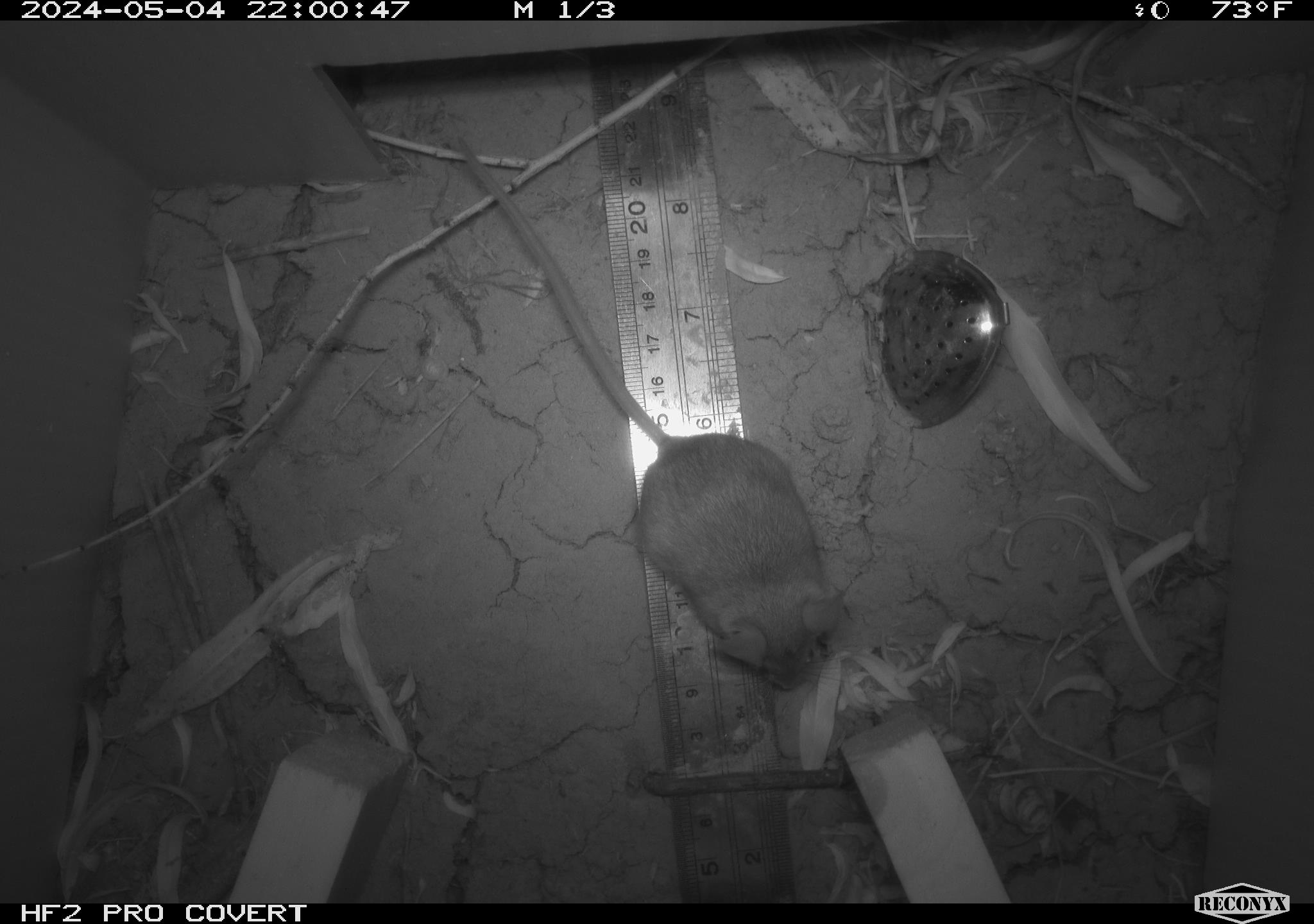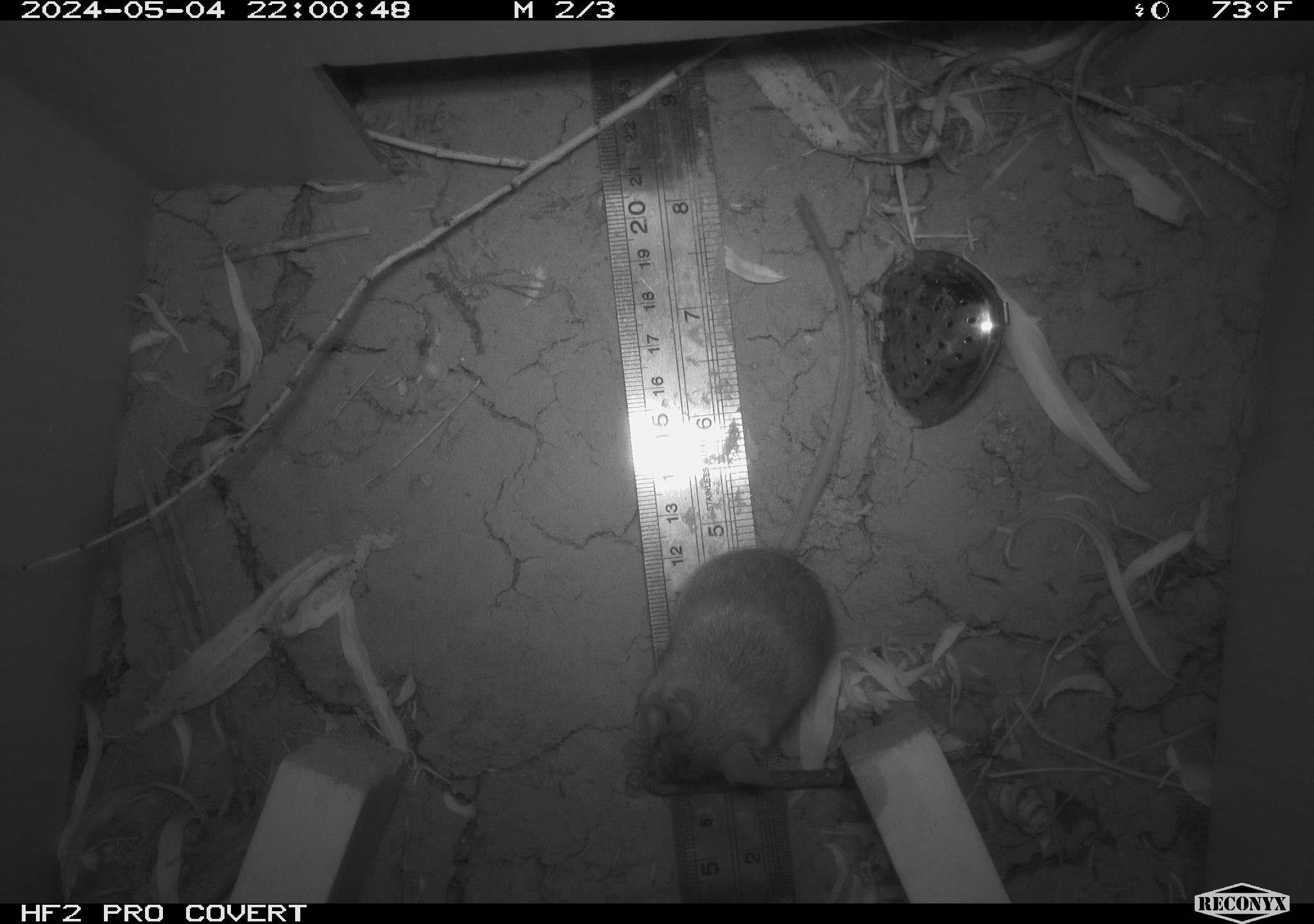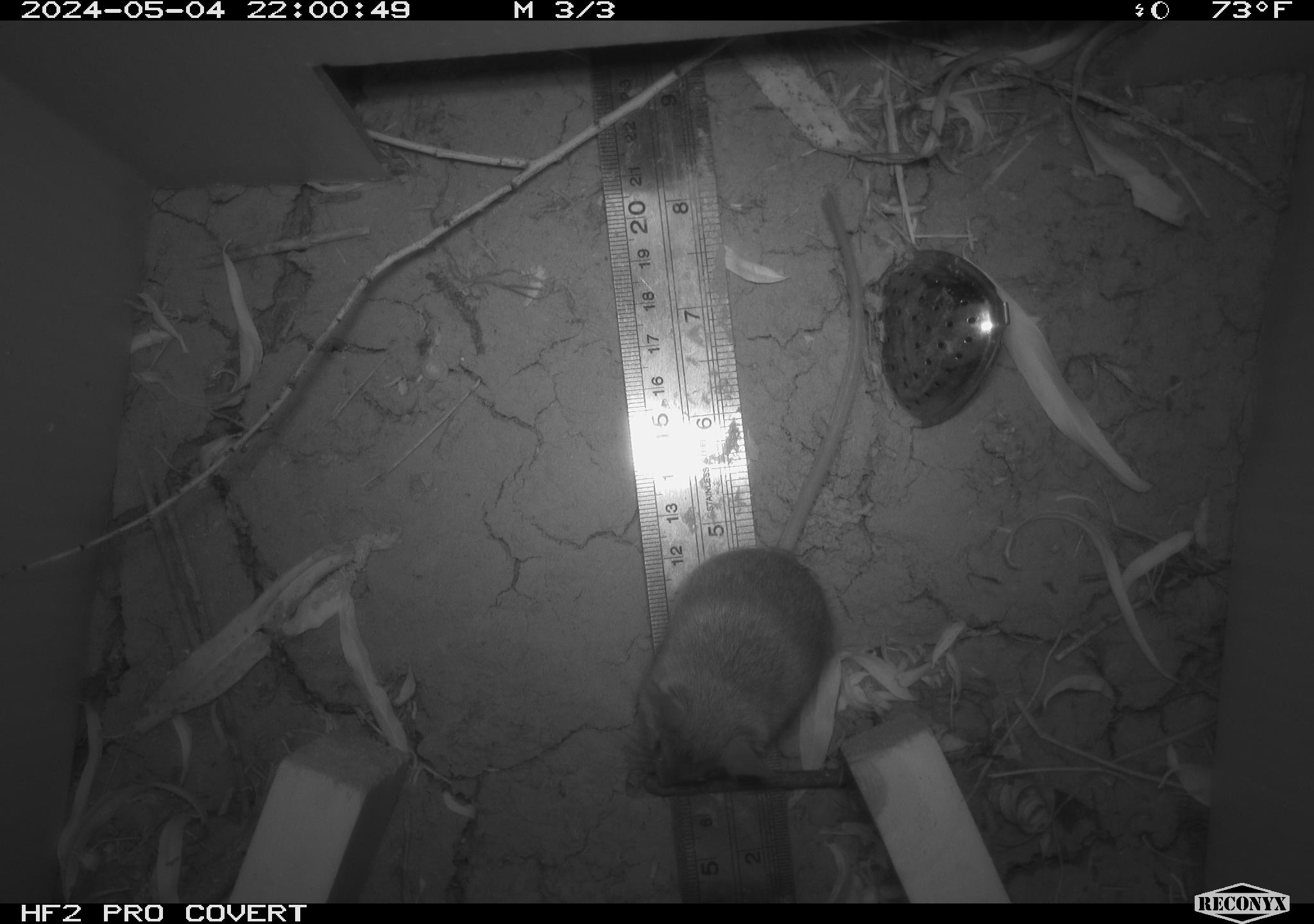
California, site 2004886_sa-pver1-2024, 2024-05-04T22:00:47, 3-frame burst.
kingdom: Animalia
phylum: Chordata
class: Mammalia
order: Rodentia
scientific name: Rodentia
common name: mouse species